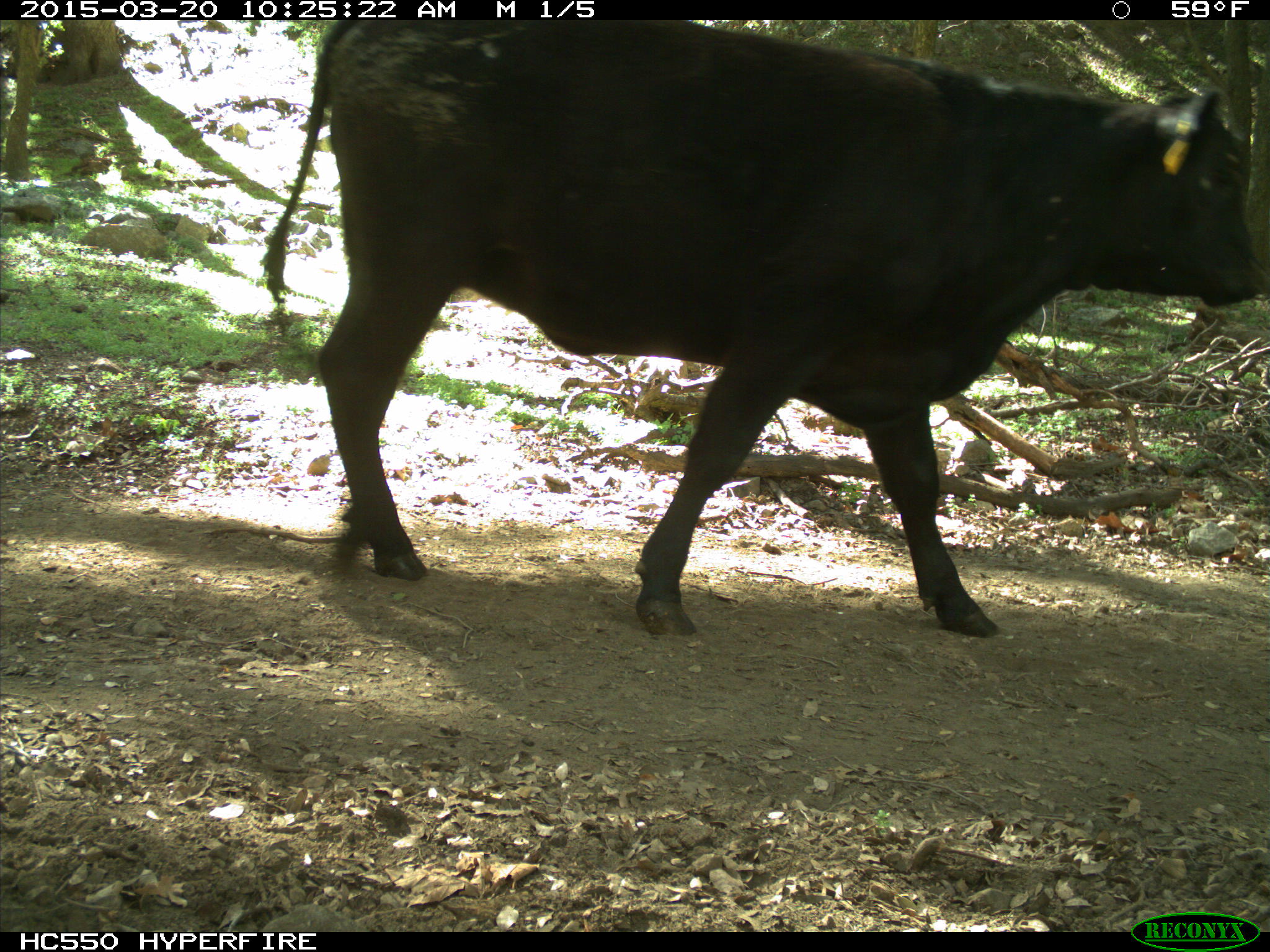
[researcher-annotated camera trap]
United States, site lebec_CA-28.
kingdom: Animalia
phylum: Chordata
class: Mammalia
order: Artiodactyla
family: Bovidae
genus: Bos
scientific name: Bos taurus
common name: domestic cow